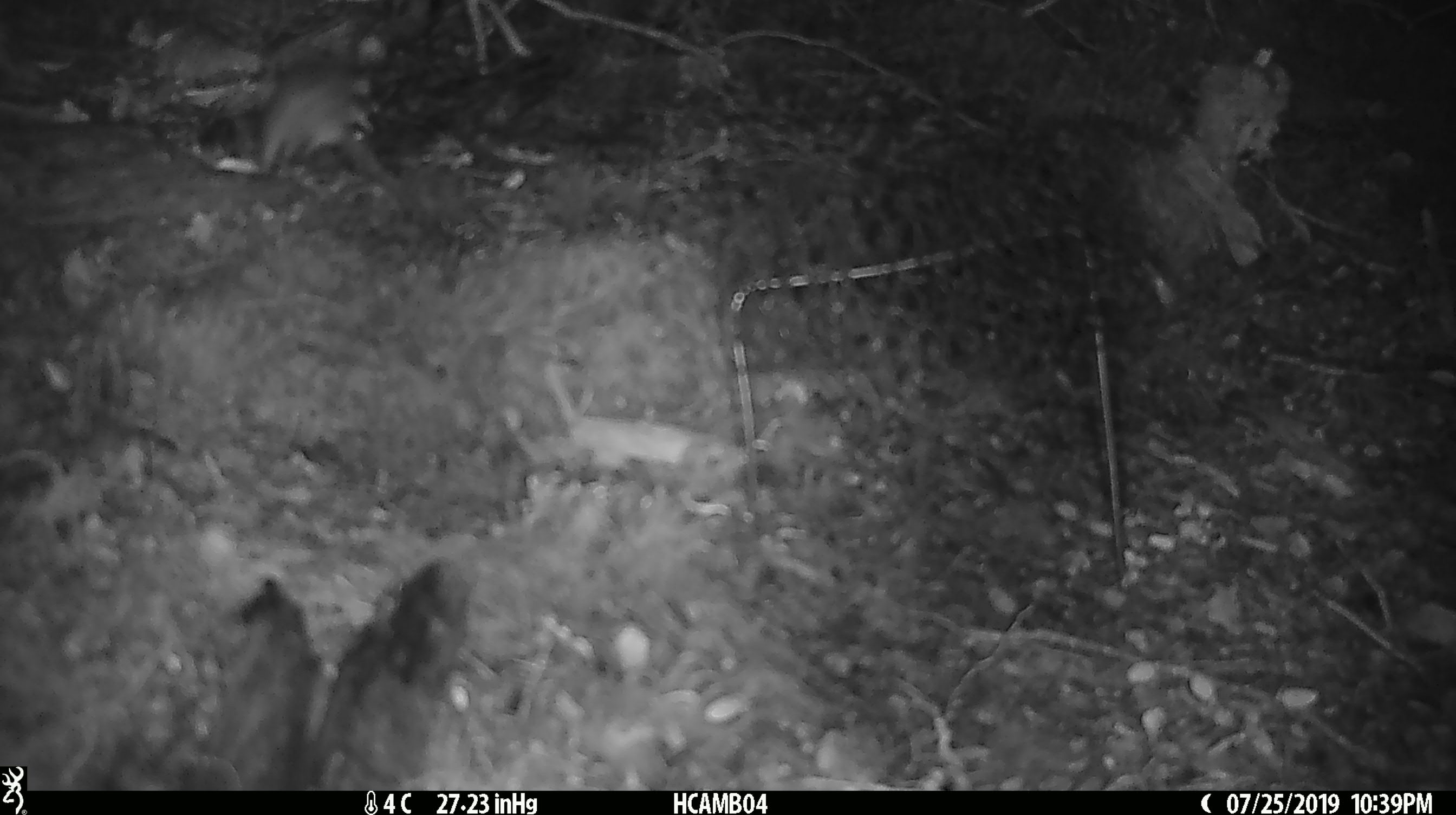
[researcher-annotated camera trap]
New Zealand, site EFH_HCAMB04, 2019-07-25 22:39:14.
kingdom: Animalia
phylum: Chordata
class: Mammalia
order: Rodentia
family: Muridae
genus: Mus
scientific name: Mus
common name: mouse